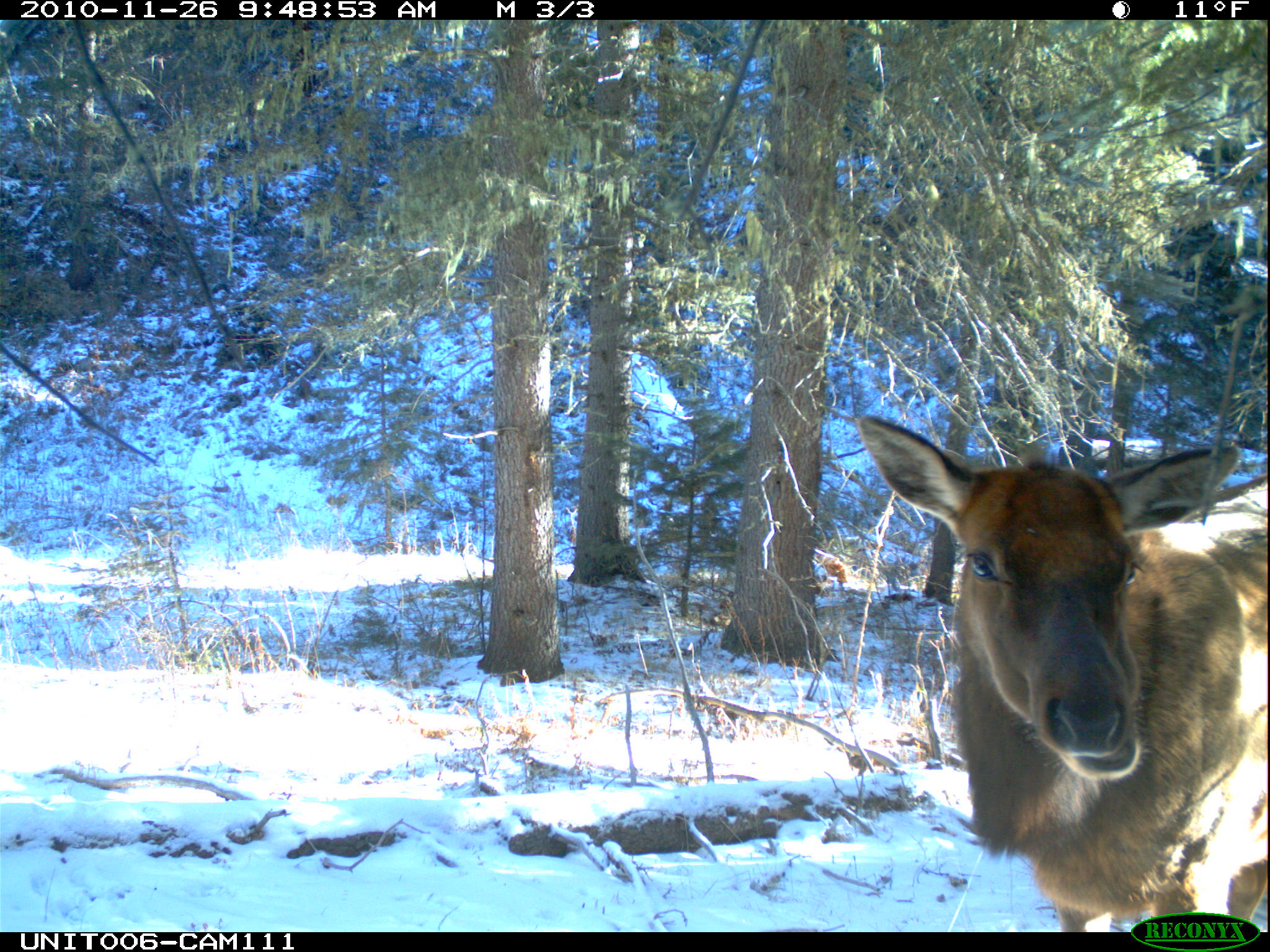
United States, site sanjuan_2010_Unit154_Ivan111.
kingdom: Animalia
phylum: Chordata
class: Mammalia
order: Artiodactyla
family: Cervidae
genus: Cervus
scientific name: Cervus elaphus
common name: red deer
Cervus elaphus (red deer).